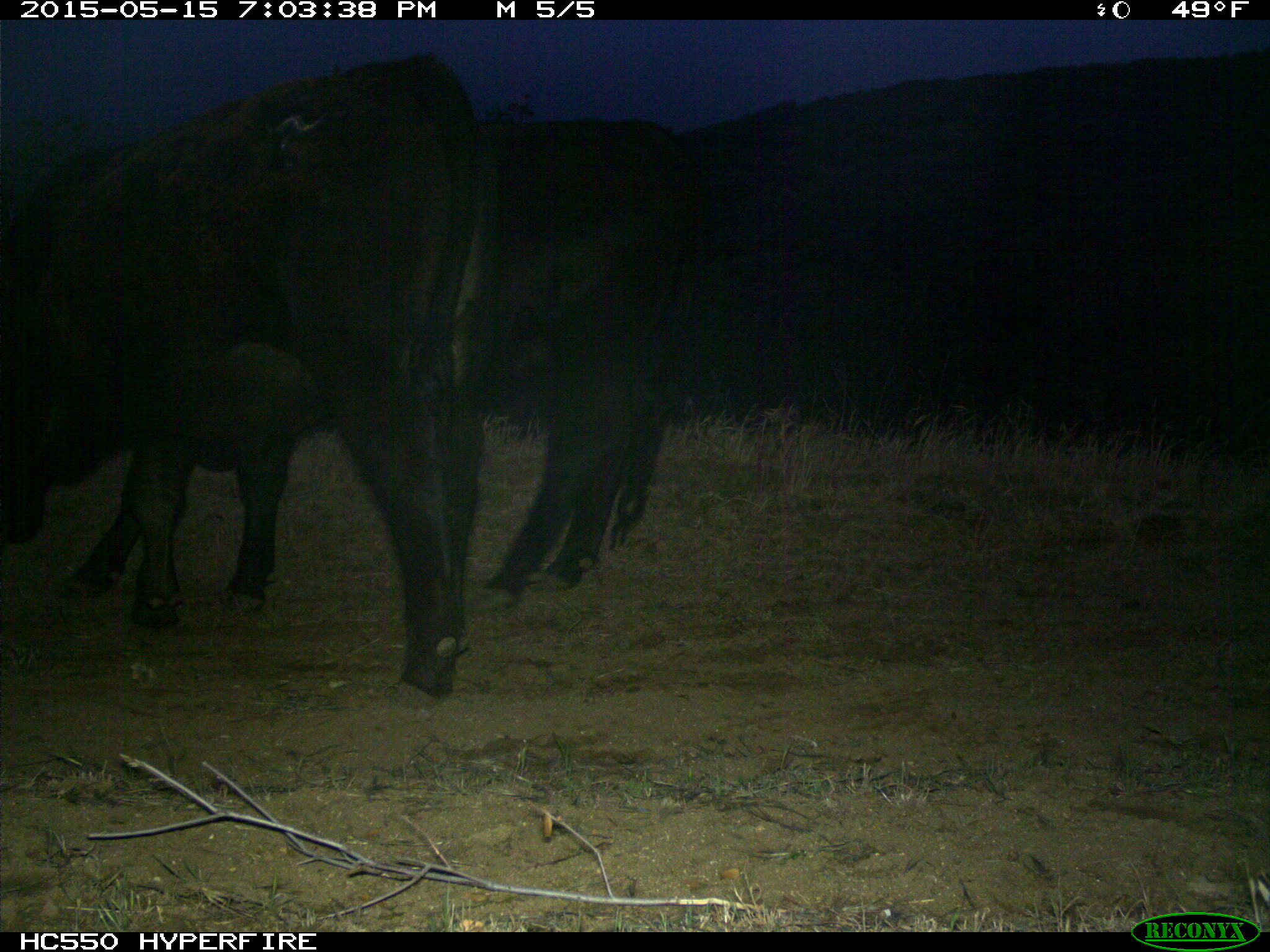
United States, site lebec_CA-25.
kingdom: Animalia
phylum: Chordata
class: Mammalia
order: Artiodactyla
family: Bovidae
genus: Bos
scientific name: Bos taurus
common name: domestic cow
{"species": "Bos taurus (domestic cow)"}